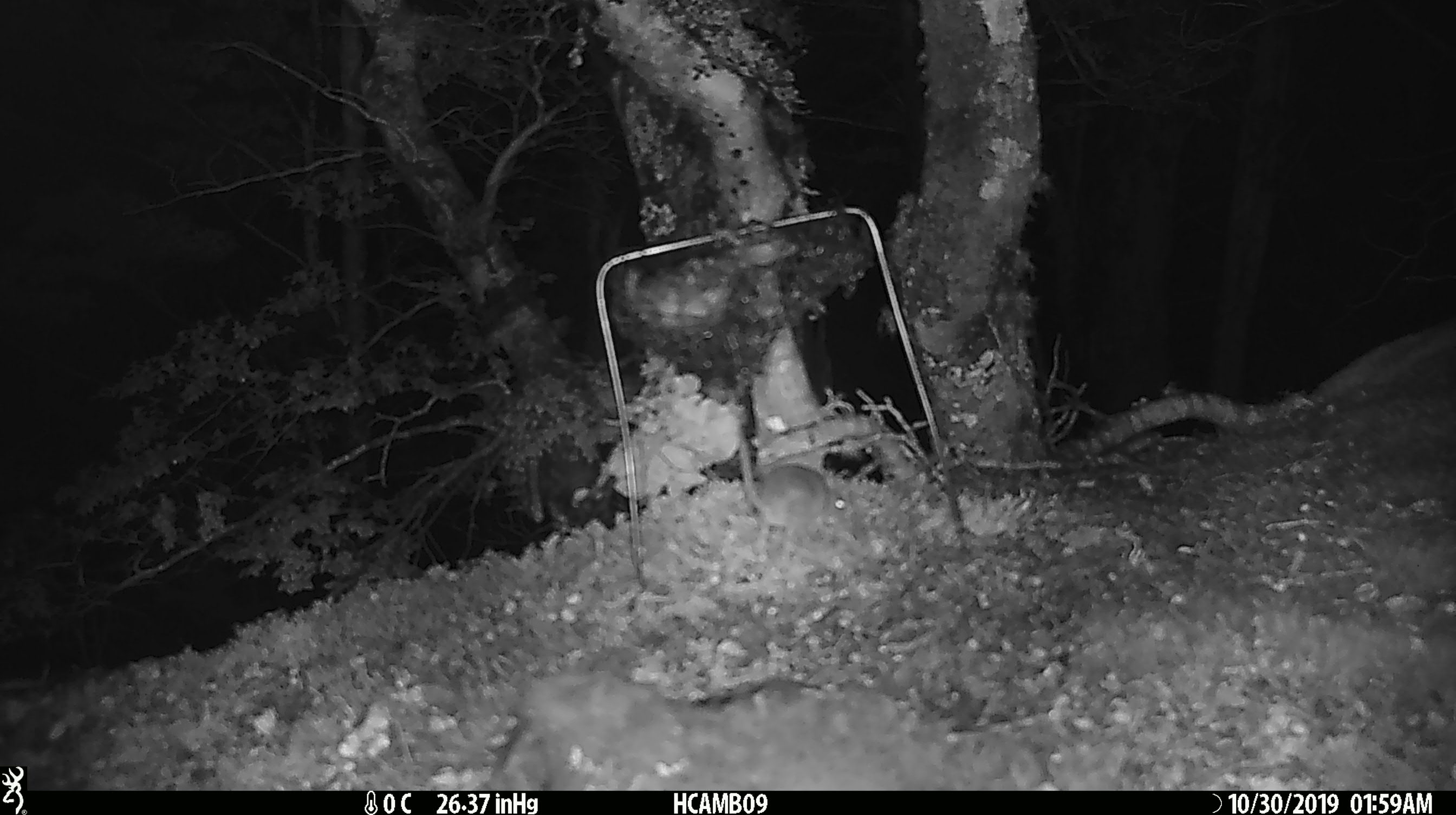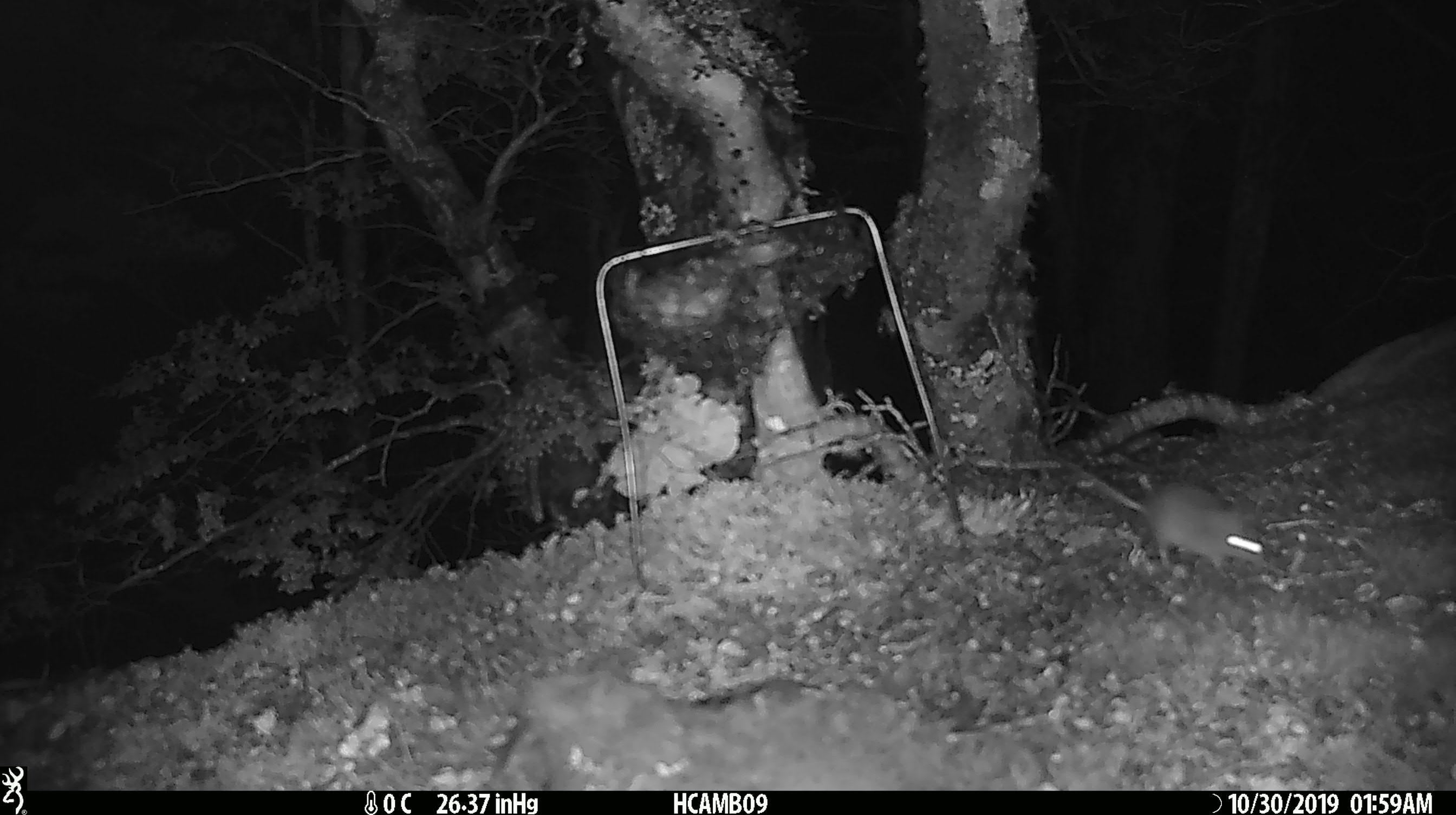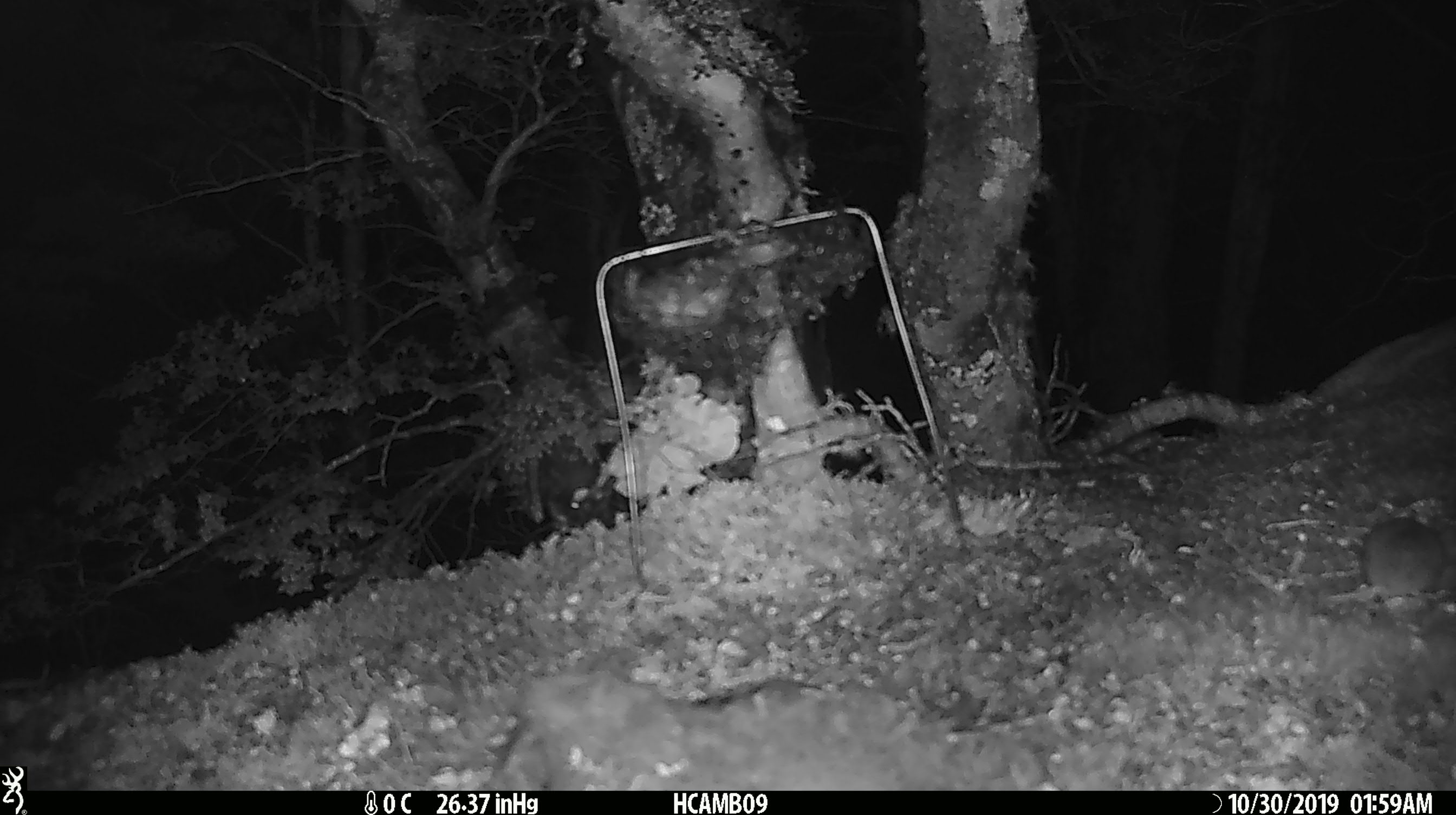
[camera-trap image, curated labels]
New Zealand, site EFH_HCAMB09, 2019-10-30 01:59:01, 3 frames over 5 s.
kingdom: Animalia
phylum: Chordata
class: Mammalia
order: Rodentia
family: Muridae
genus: Mus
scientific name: Mus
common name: mouse